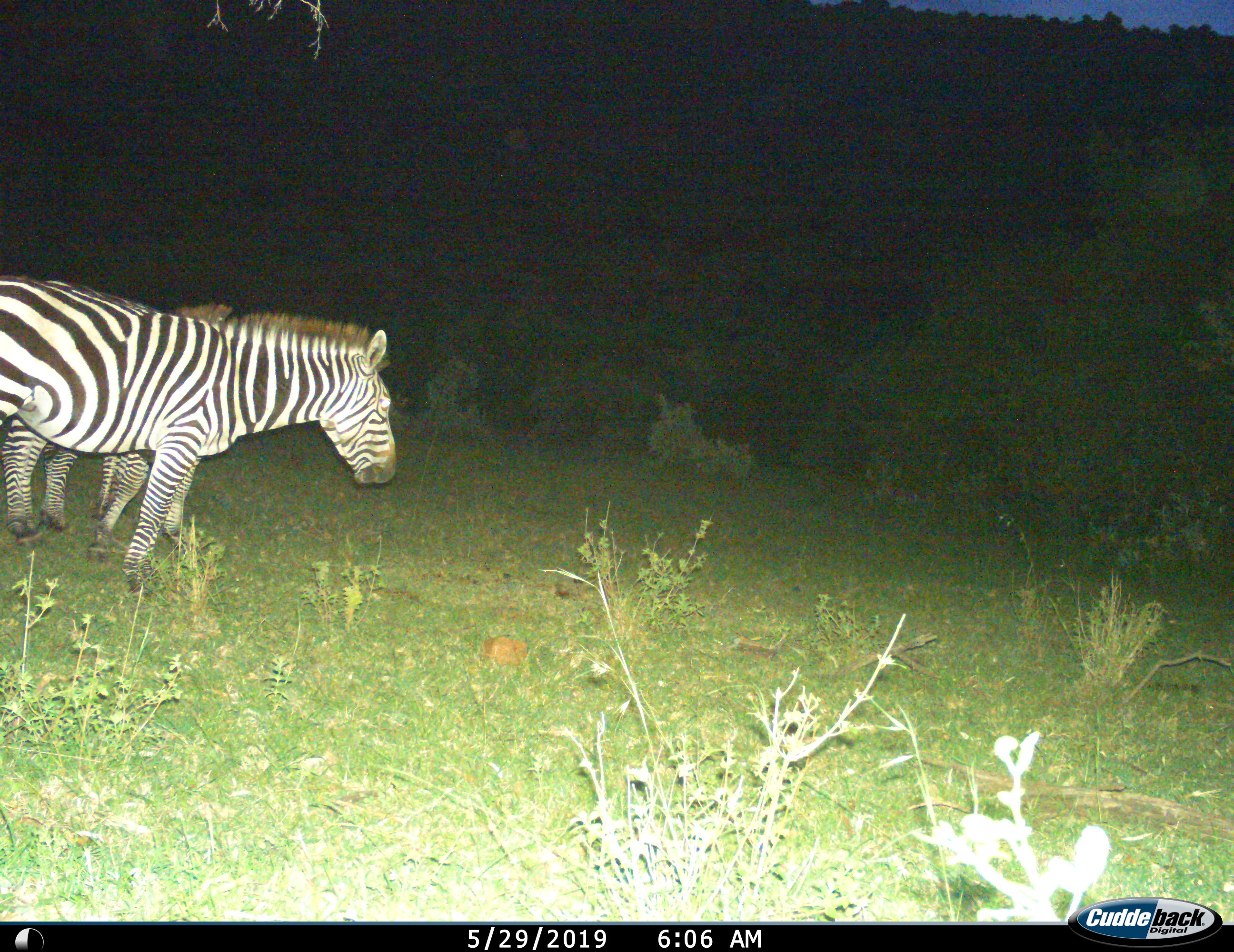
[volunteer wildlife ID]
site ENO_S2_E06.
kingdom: Animalia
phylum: Chordata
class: Mammalia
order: Perissodactyla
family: Equidae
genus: Equus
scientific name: Equus quagga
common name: plains zebra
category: zebraplains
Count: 2.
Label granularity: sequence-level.